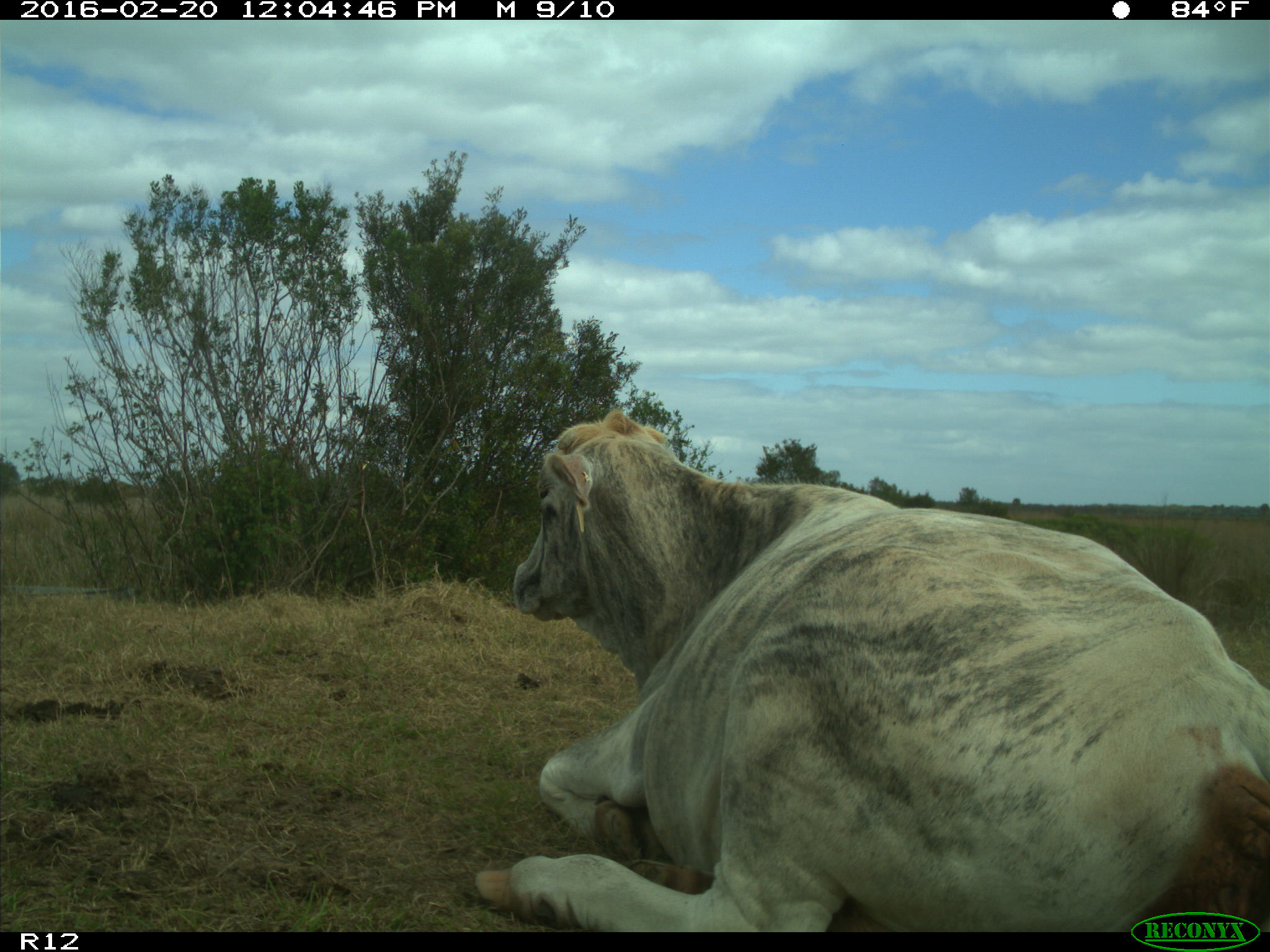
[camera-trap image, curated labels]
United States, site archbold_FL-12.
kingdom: Animalia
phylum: Chordata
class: Mammalia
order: Artiodactyla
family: Bovidae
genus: Bos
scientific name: Bos taurus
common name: domestic cow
Bos taurus (domestic cow).